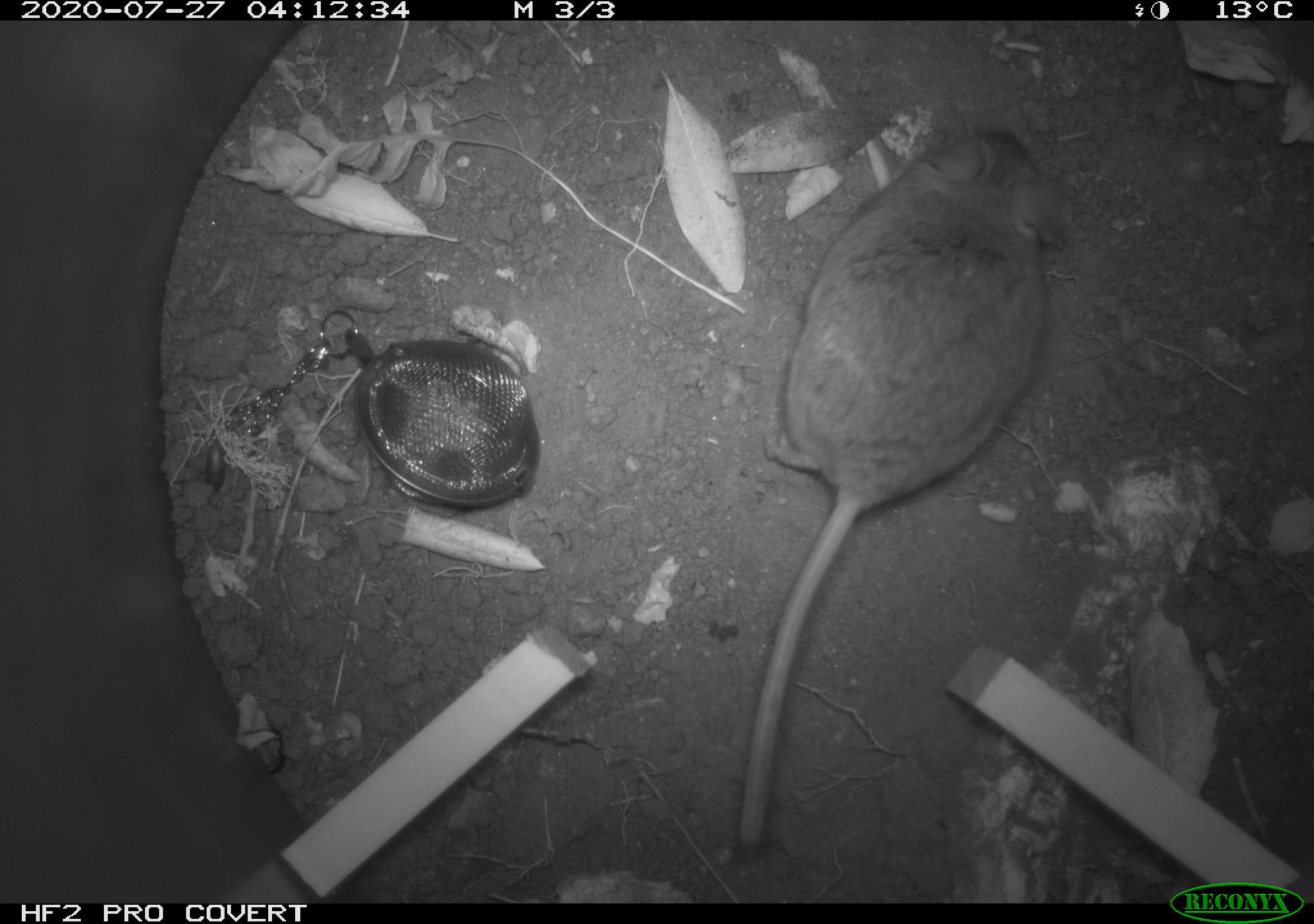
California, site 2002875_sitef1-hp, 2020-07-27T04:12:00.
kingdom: Animalia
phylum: Chordata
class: Mammalia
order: Rodentia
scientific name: Rodentia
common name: rodent